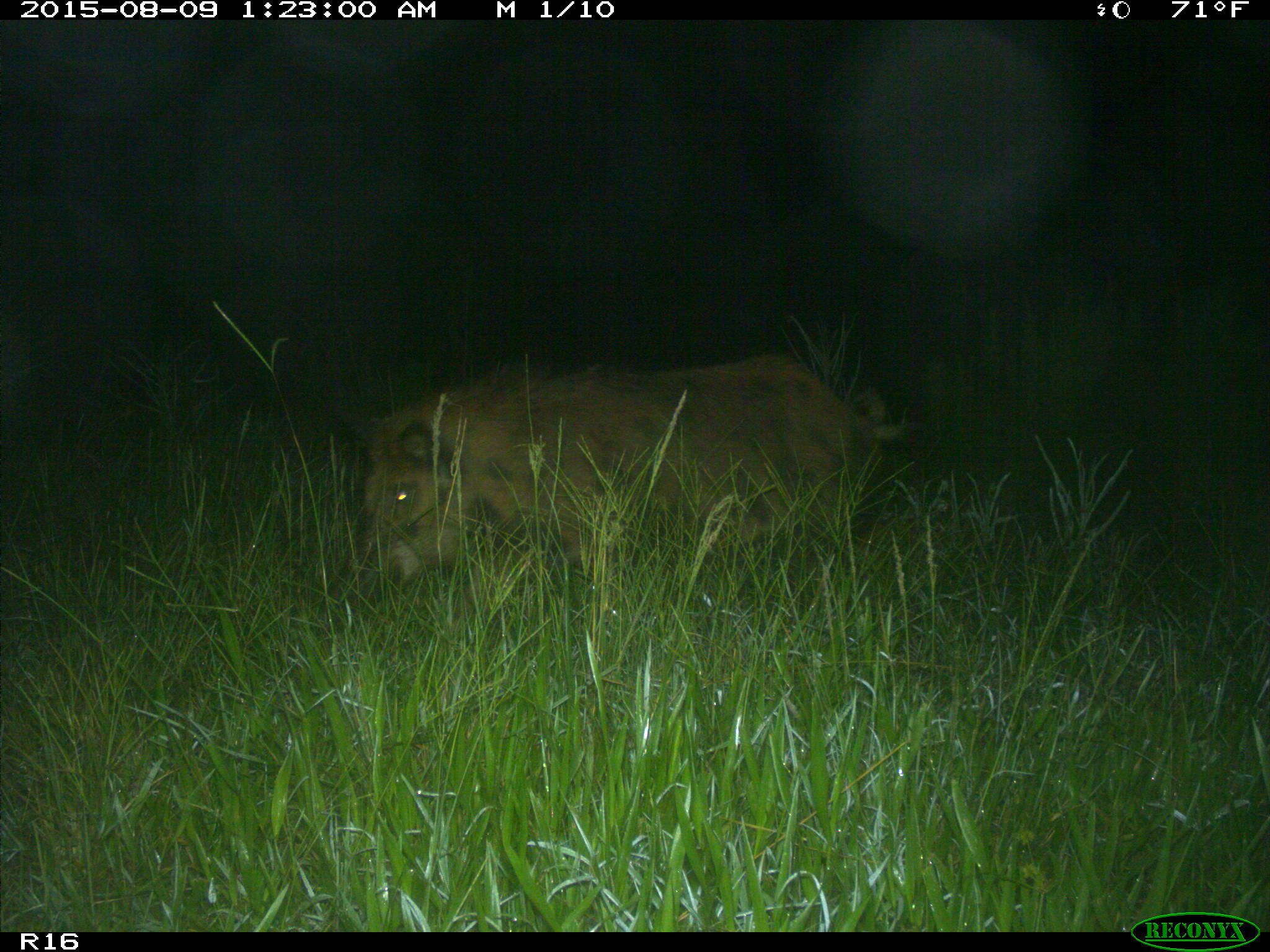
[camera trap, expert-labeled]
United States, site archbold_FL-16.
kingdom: Animalia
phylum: Chordata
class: Mammalia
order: Artiodactyla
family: Suidae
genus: Sus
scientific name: Sus scrofa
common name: wild boar